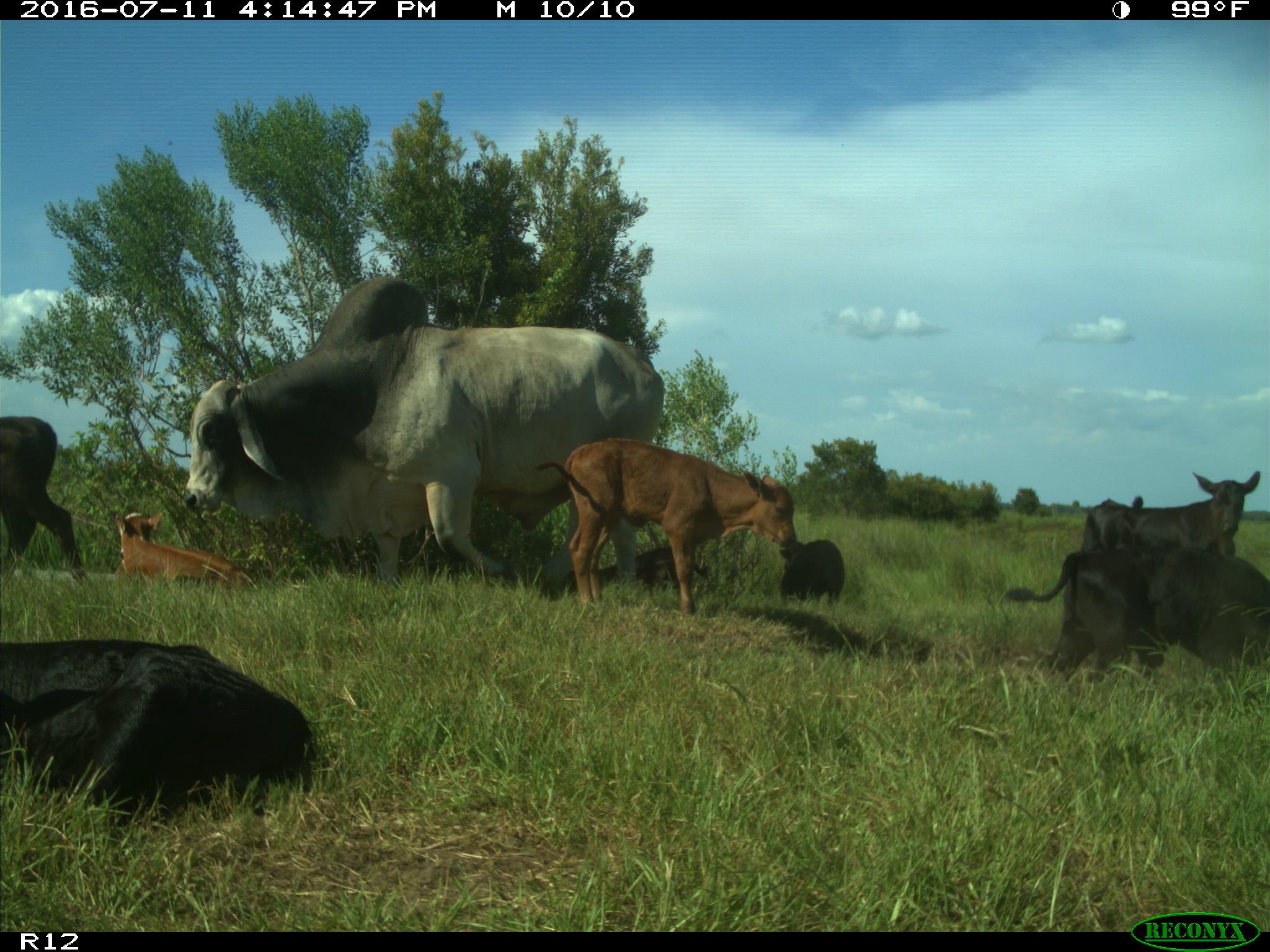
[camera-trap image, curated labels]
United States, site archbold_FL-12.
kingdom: Animalia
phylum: Chordata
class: Mammalia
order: Artiodactyla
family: Bovidae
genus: Bos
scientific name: Bos taurus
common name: domestic cow